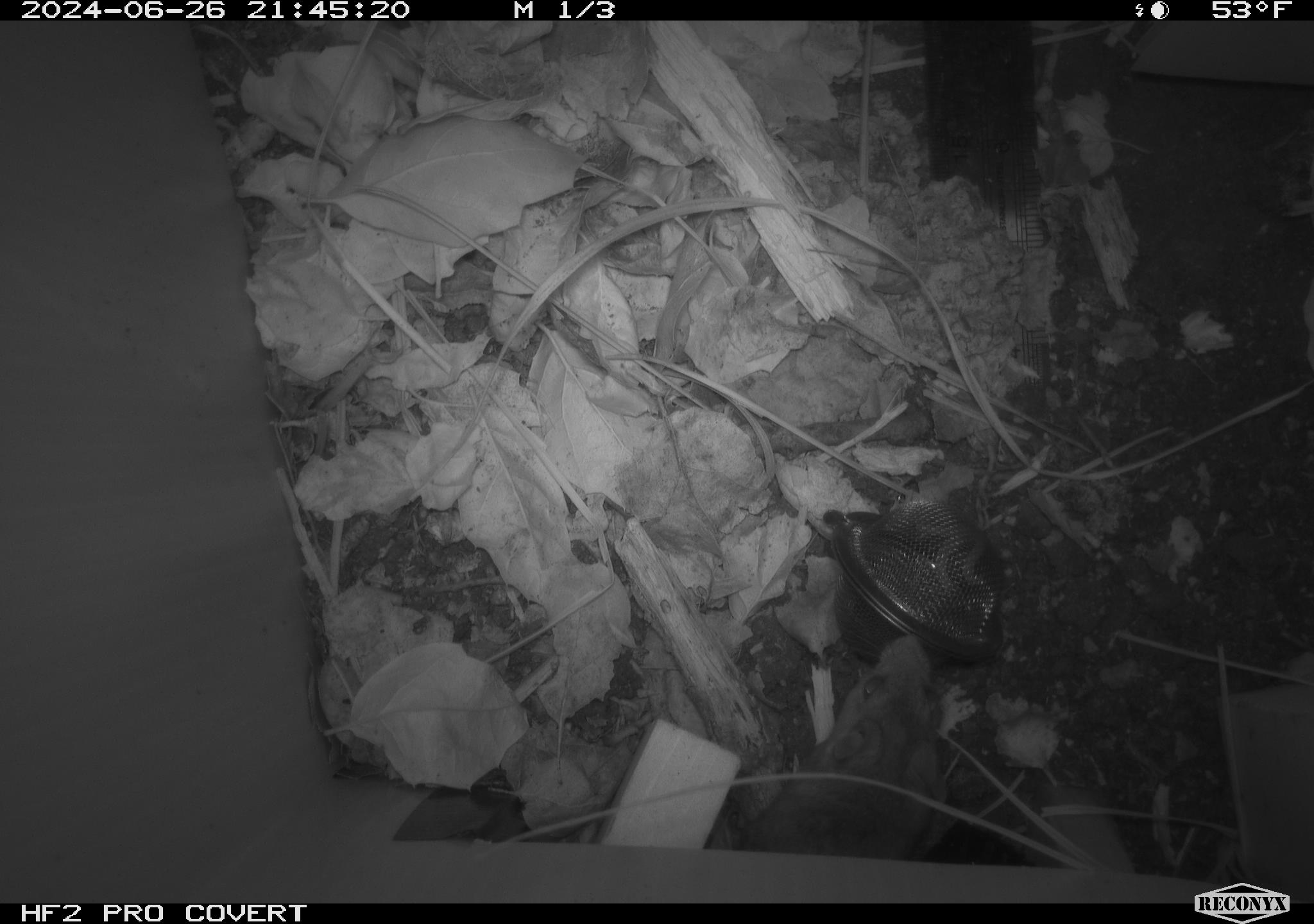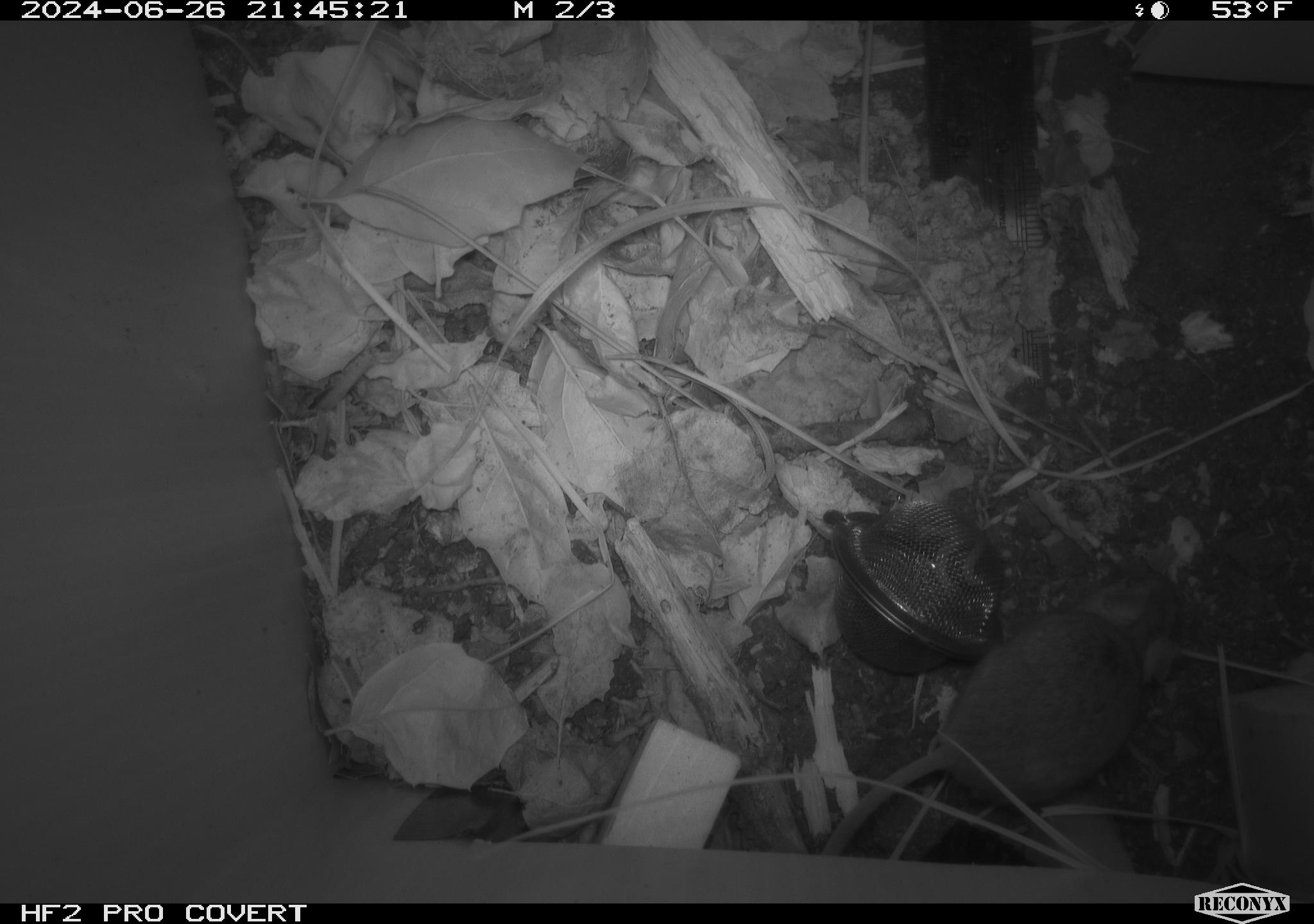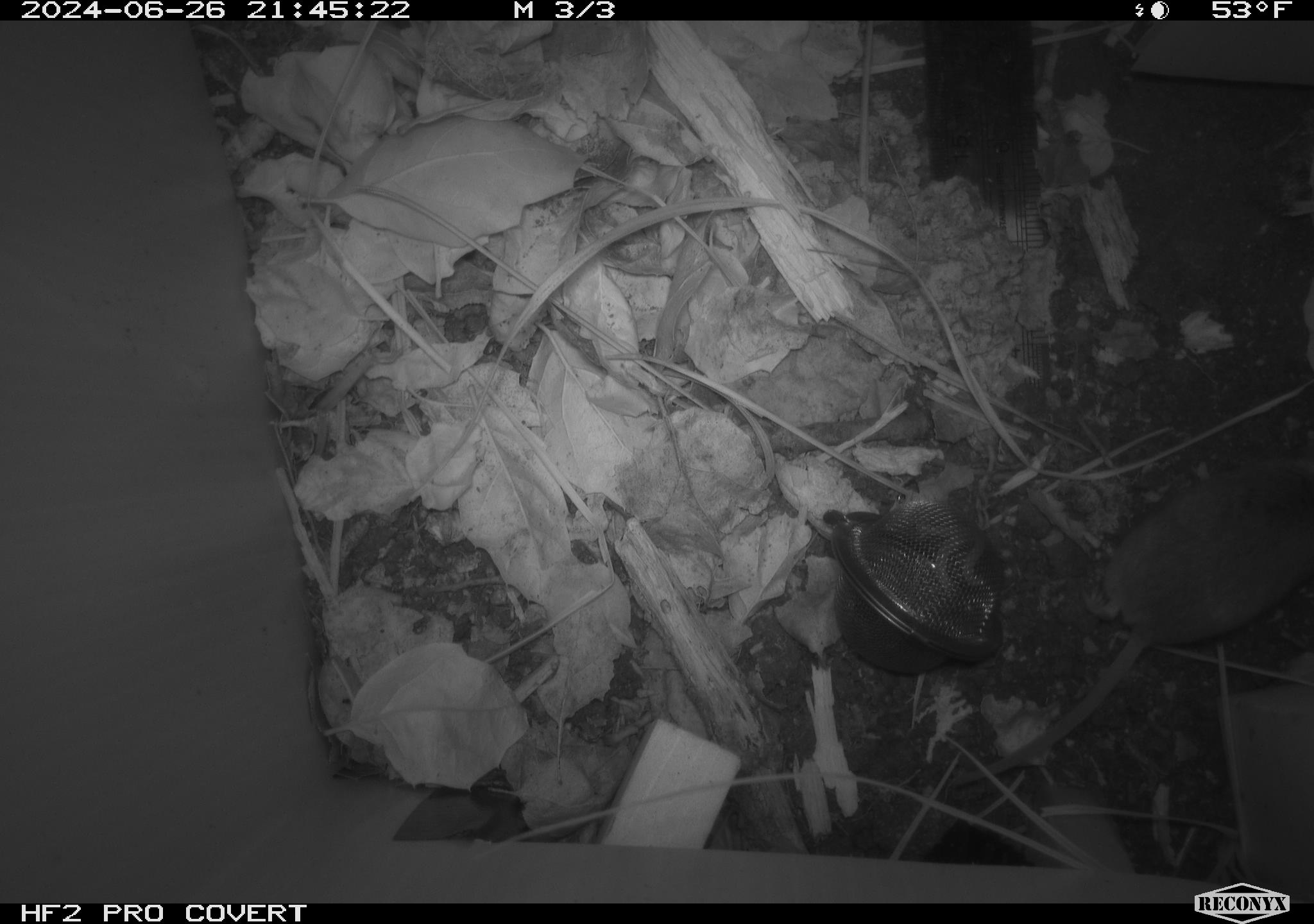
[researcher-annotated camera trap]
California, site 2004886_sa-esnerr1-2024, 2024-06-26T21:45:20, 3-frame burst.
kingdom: Animalia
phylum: Chordata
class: Mammalia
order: Rodentia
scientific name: Rodentia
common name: rodent